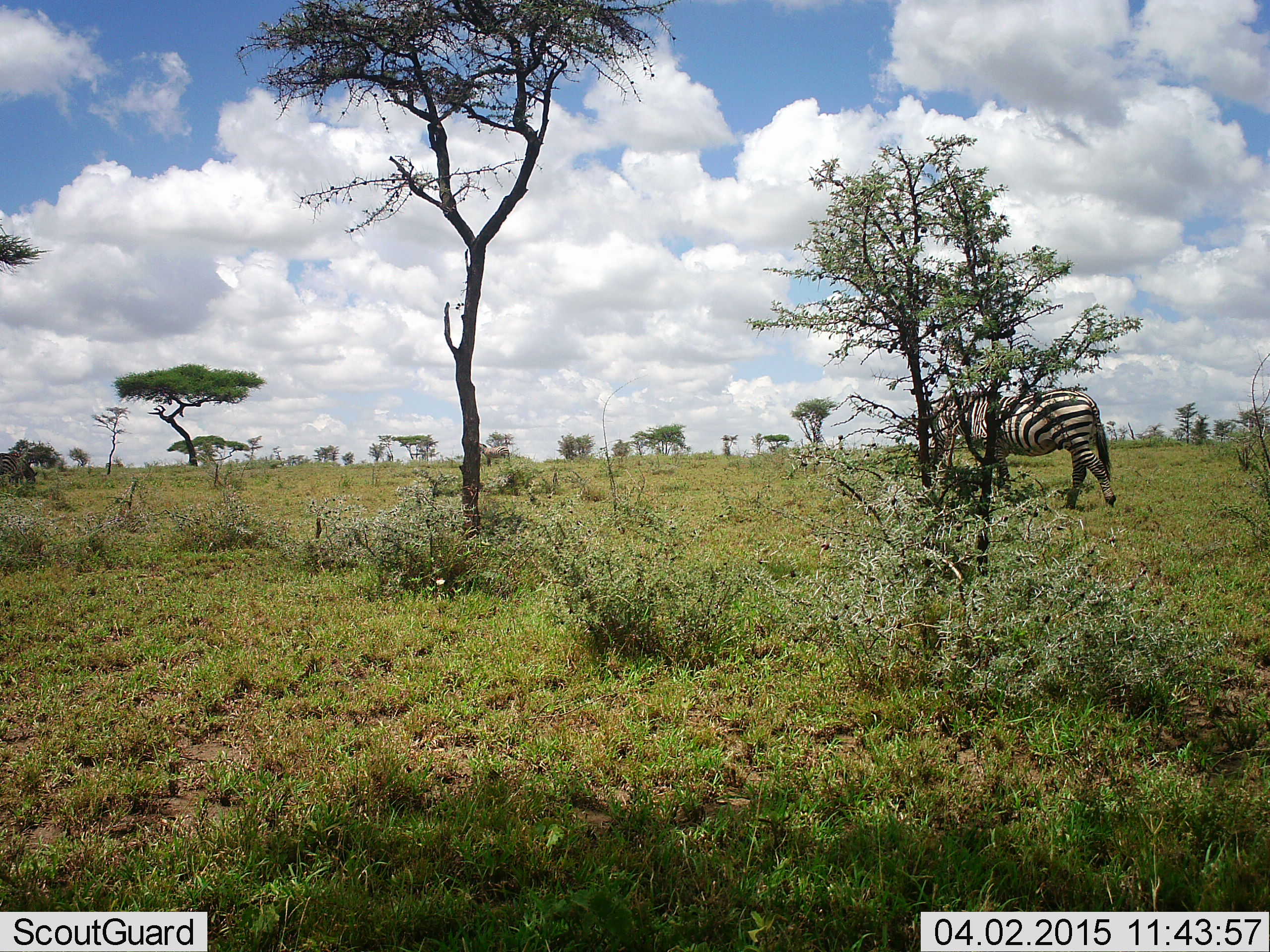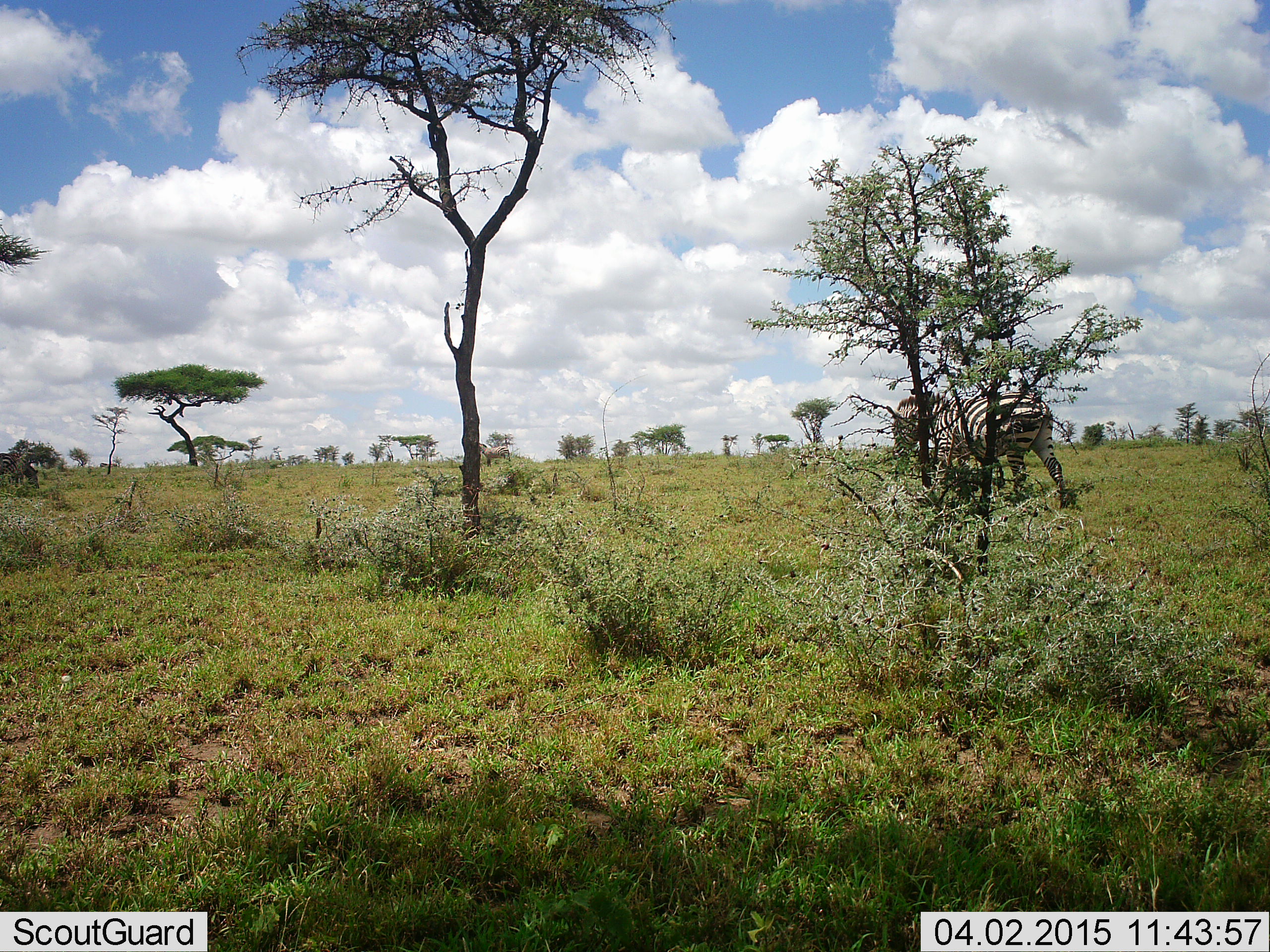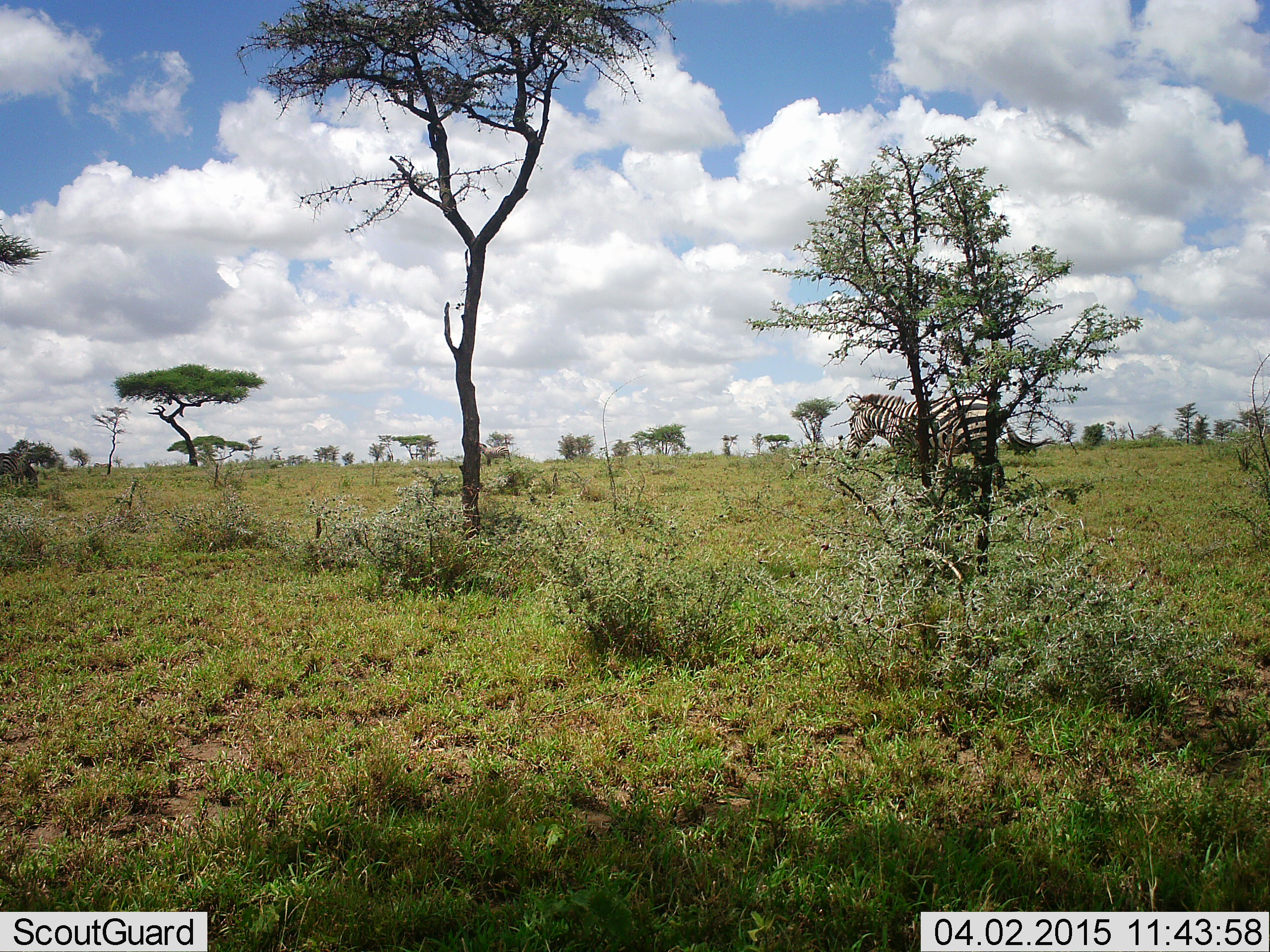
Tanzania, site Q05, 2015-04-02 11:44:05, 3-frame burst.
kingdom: Animalia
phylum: Chordata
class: Mammalia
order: Perissodactyla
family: Equidae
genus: Equus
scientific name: Equus quagga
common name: plains zebra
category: zebra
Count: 1.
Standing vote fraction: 31%.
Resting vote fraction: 0%.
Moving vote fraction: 85%.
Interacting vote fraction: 0%.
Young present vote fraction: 0%.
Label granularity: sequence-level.